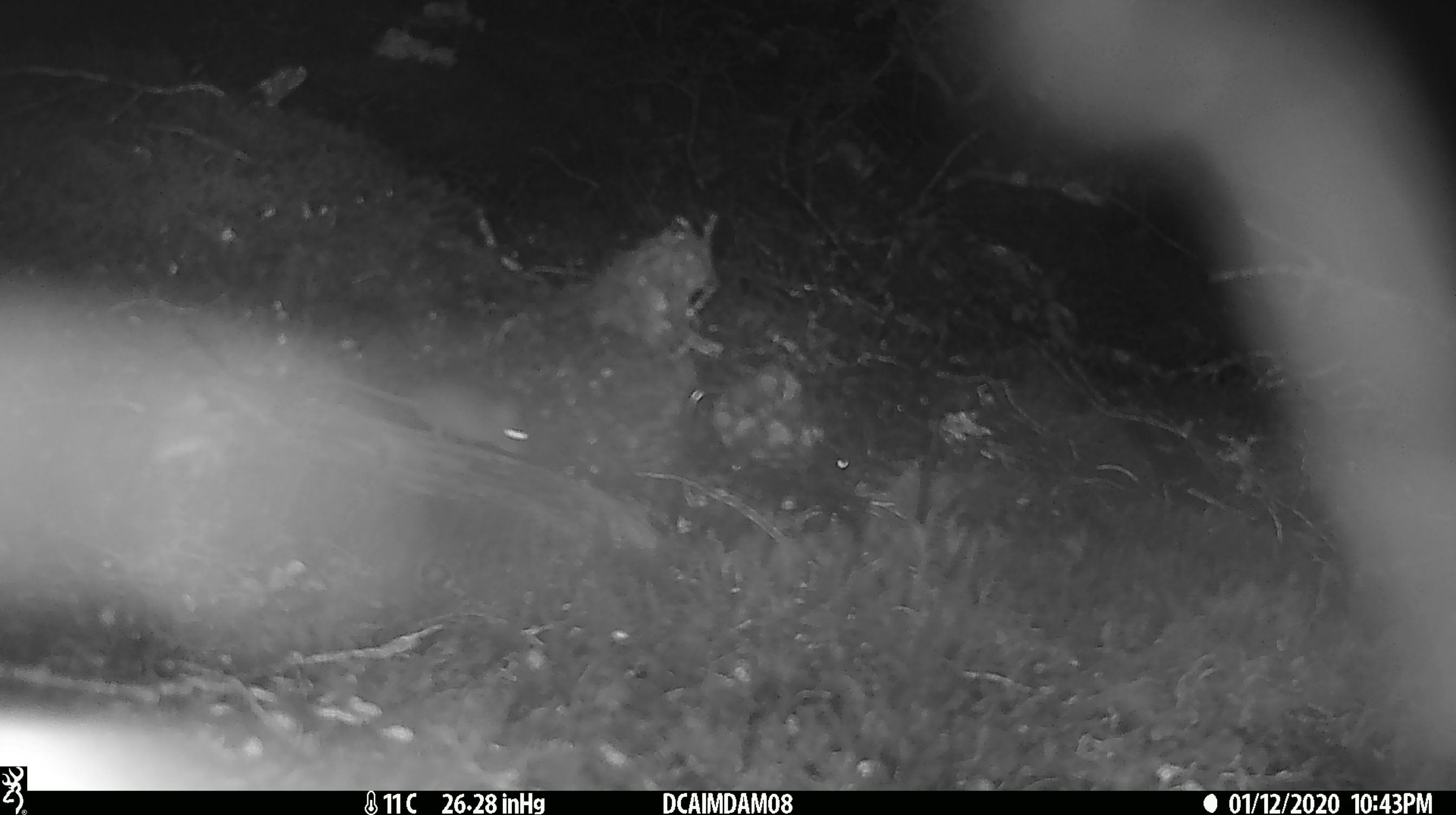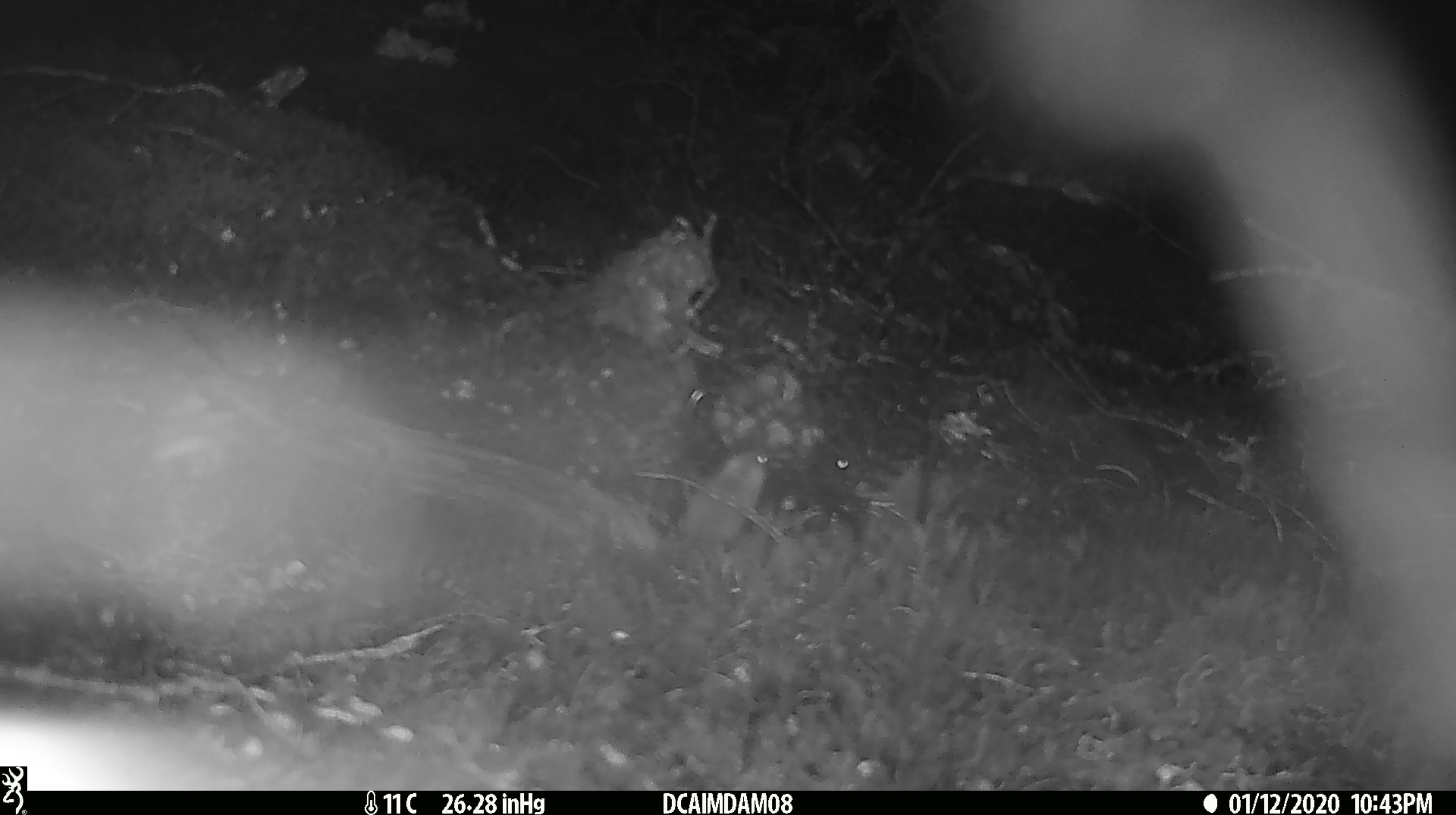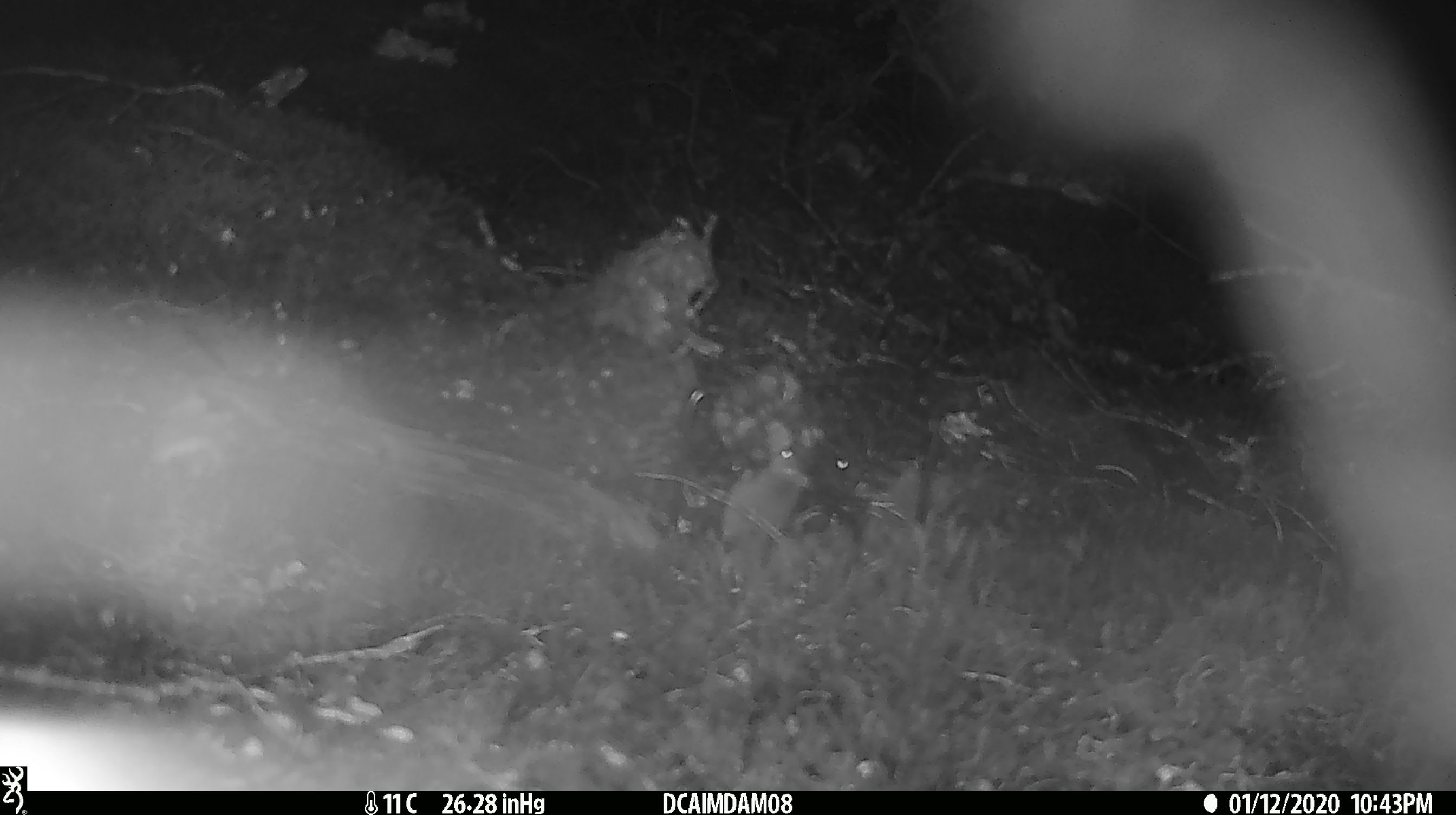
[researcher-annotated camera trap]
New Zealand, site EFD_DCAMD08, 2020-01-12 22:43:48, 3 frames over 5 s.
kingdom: Animalia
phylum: Chordata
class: Mammalia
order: Rodentia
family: Muridae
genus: Mus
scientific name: Mus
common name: mouse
Mouse (Mus).